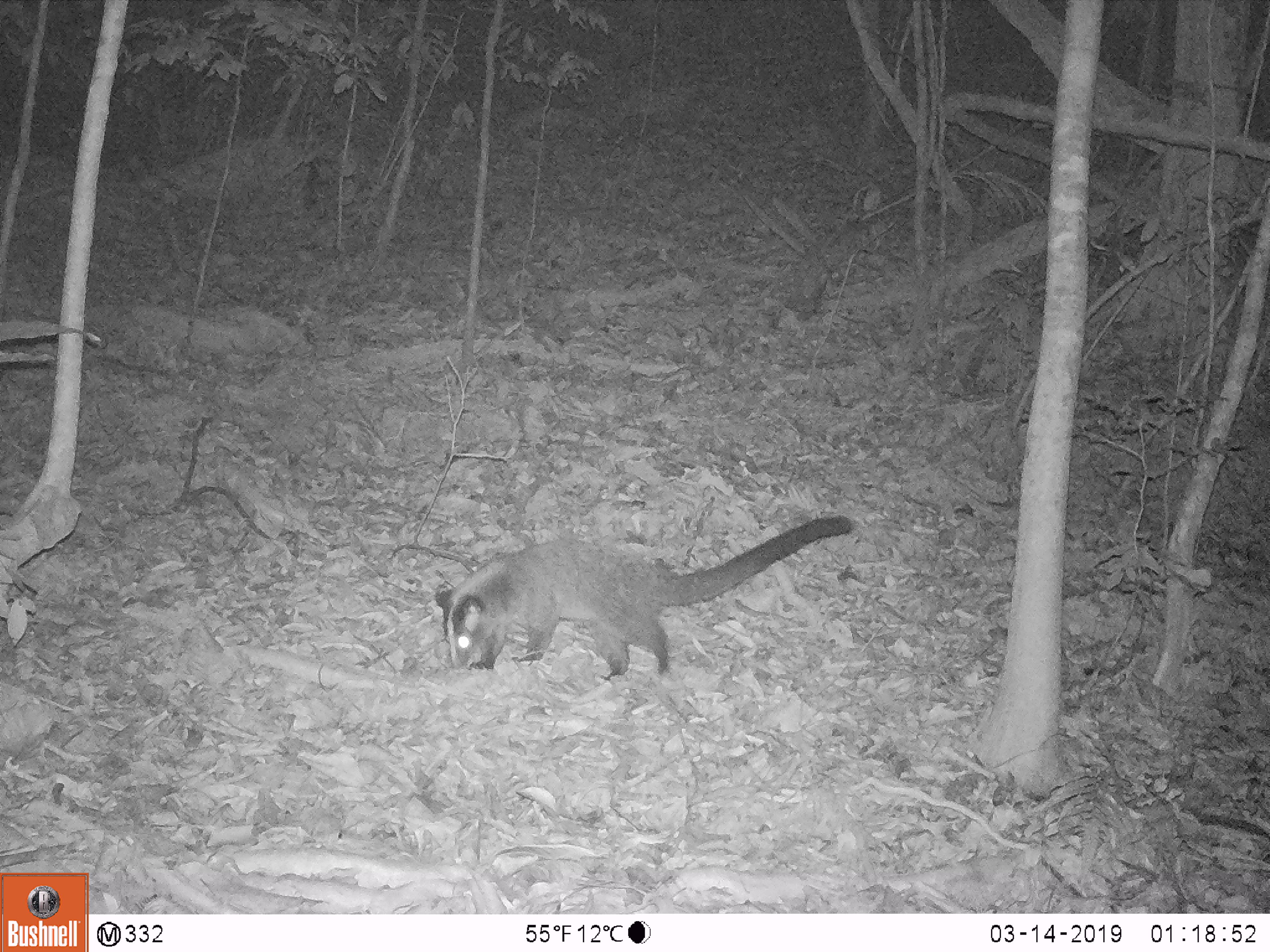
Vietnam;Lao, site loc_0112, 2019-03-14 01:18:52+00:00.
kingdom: Animalia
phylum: Chordata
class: Mammalia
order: Carnivora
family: Viverridae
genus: Paguma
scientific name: Paguma larvata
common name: masked palm civet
Masked palm civet (Paguma larvata). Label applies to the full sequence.